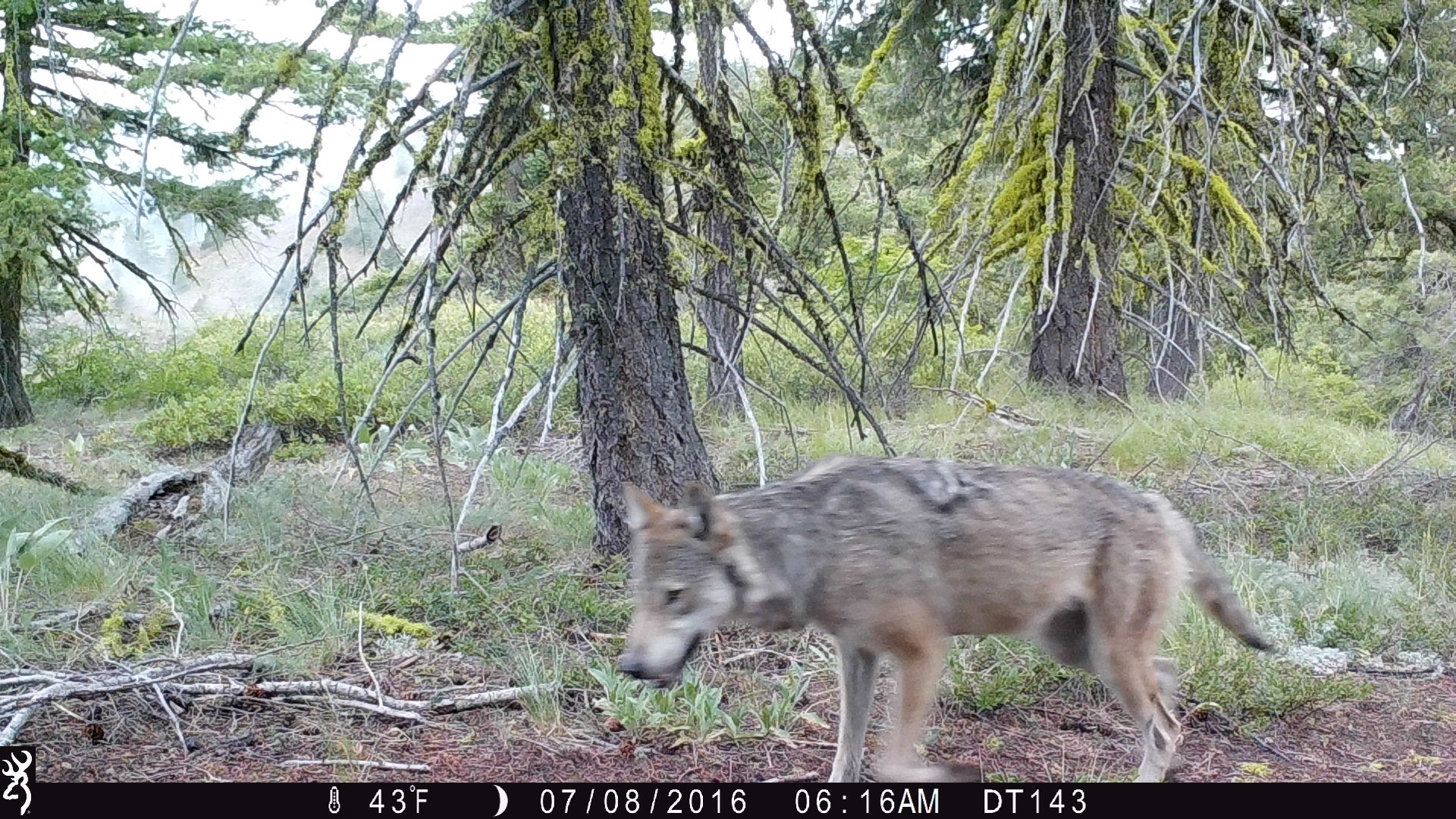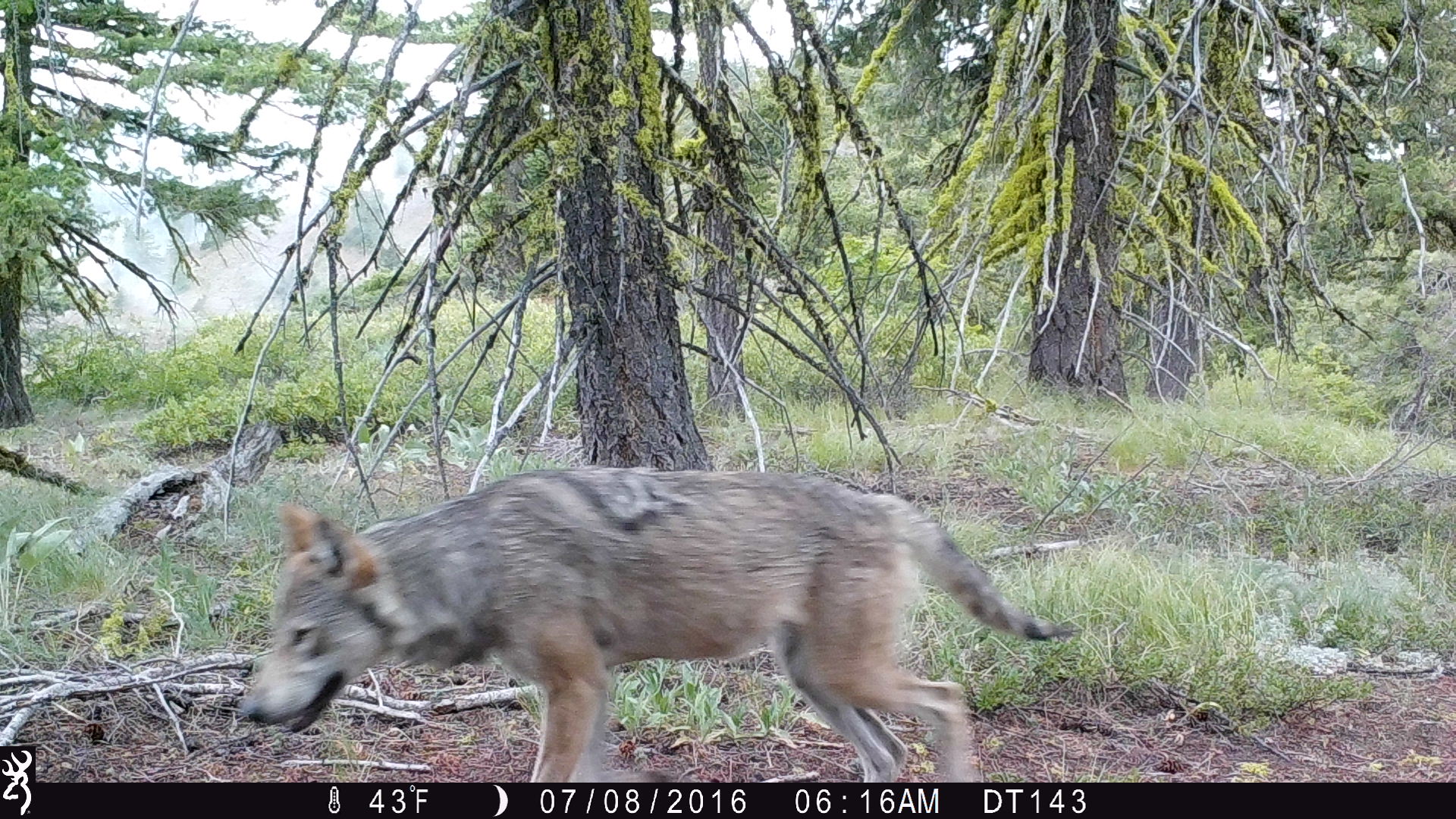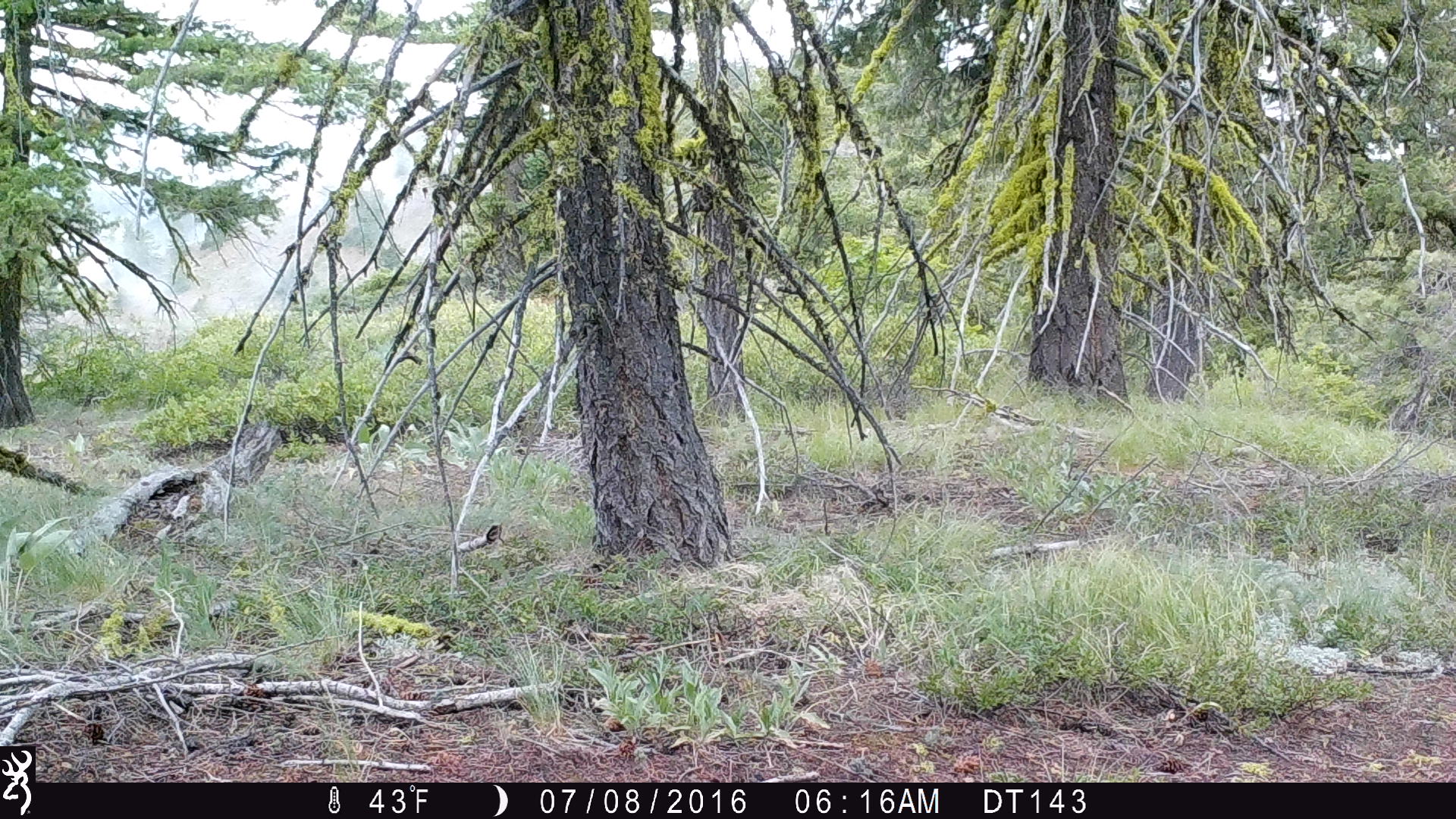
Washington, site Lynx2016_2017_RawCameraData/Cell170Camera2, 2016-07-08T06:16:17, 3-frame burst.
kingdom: Animalia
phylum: Chordata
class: Mammalia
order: Carnivora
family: Canidae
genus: Canis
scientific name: Canis lupus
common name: gray wolf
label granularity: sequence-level